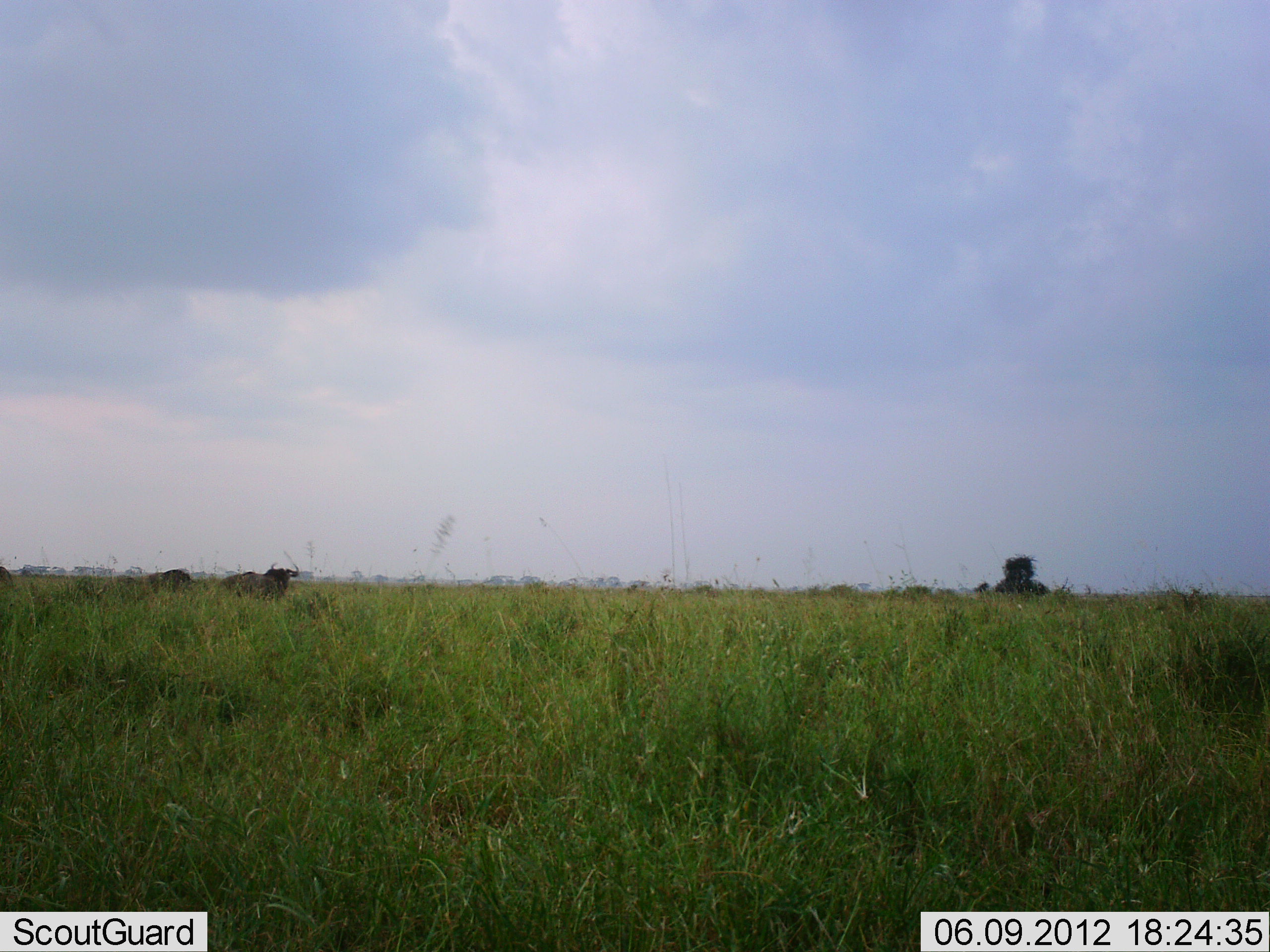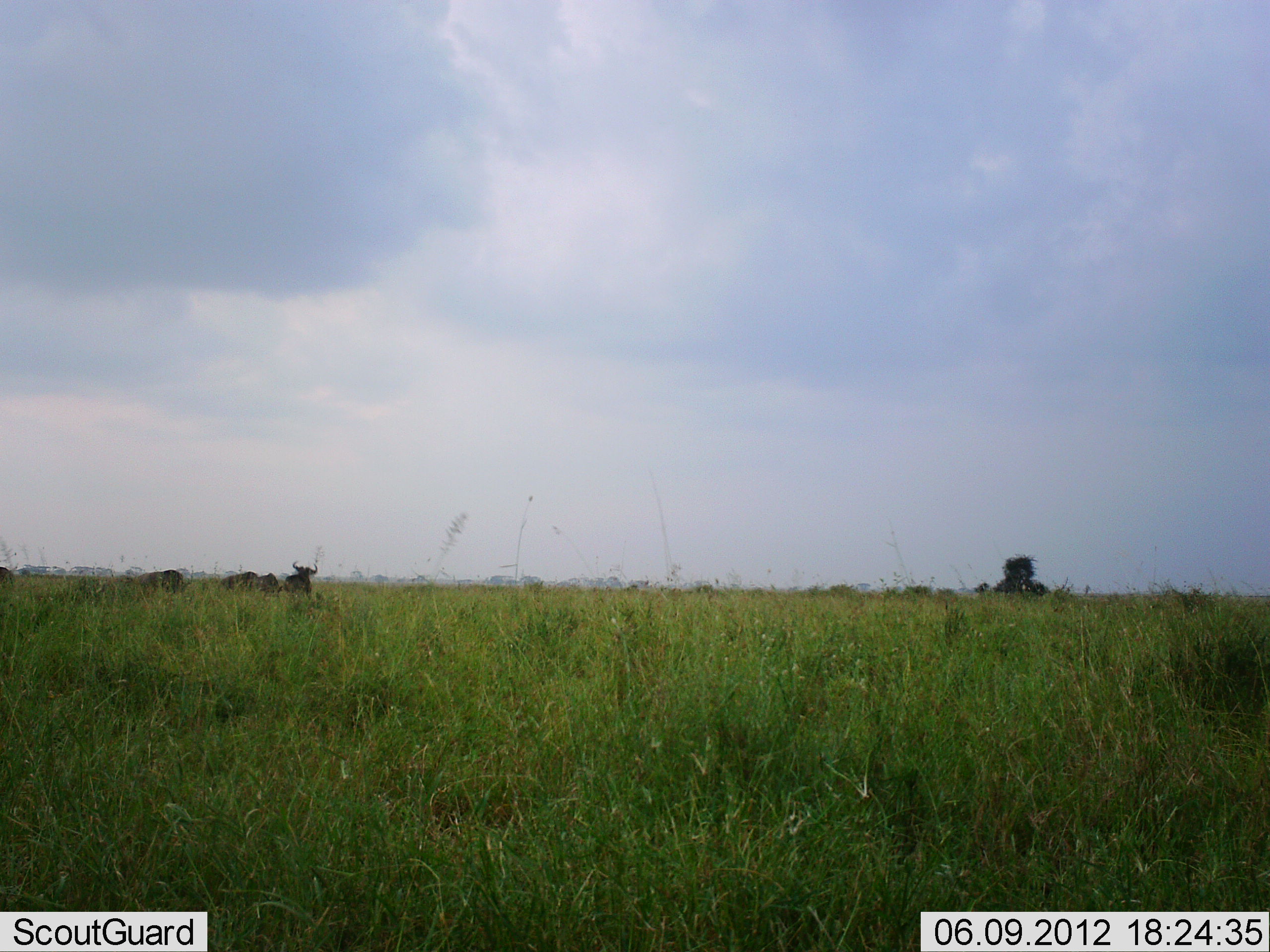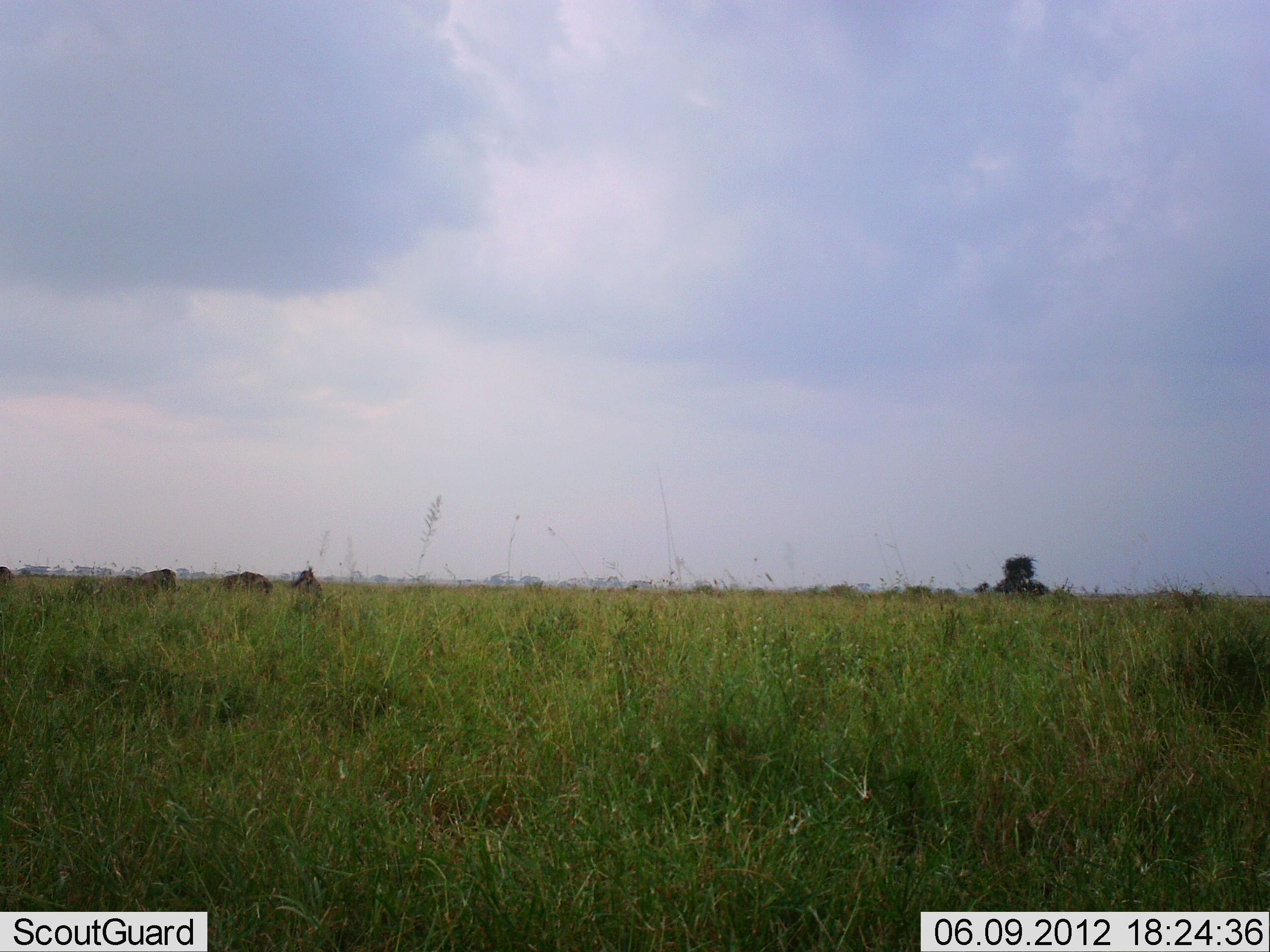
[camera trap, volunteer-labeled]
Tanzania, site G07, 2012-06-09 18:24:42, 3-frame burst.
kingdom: Animalia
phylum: Chordata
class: Mammalia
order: Artiodactyla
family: Bovidae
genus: Connochaetes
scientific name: Connochaetes taurinus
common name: blue wildebeest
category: wildebeest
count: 4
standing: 30%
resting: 10%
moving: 70%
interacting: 0%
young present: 0%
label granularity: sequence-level